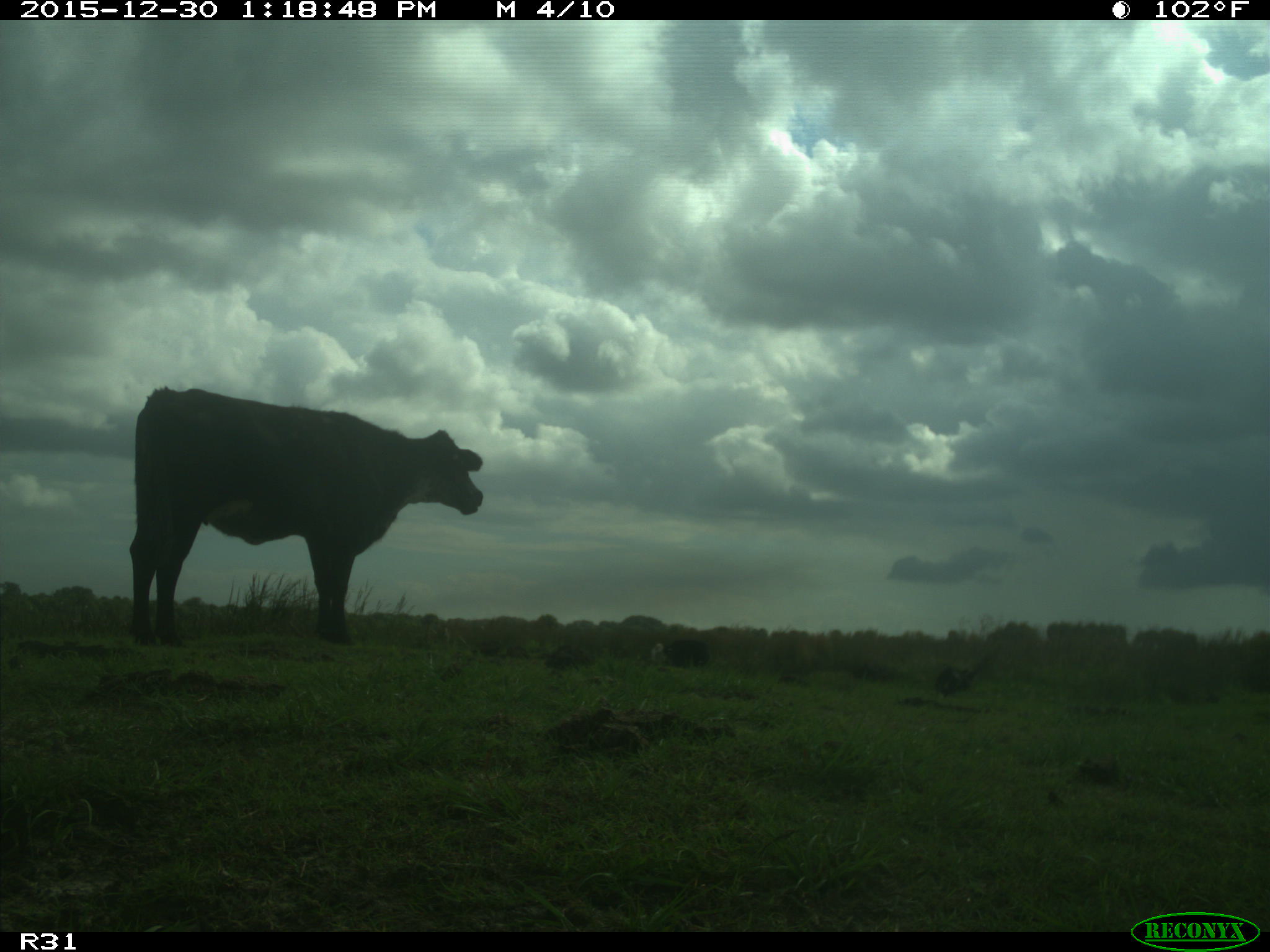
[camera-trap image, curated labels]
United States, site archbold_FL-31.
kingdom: Animalia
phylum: Chordata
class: Mammalia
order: Artiodactyla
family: Bovidae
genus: Bos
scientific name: Bos taurus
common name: domestic cow